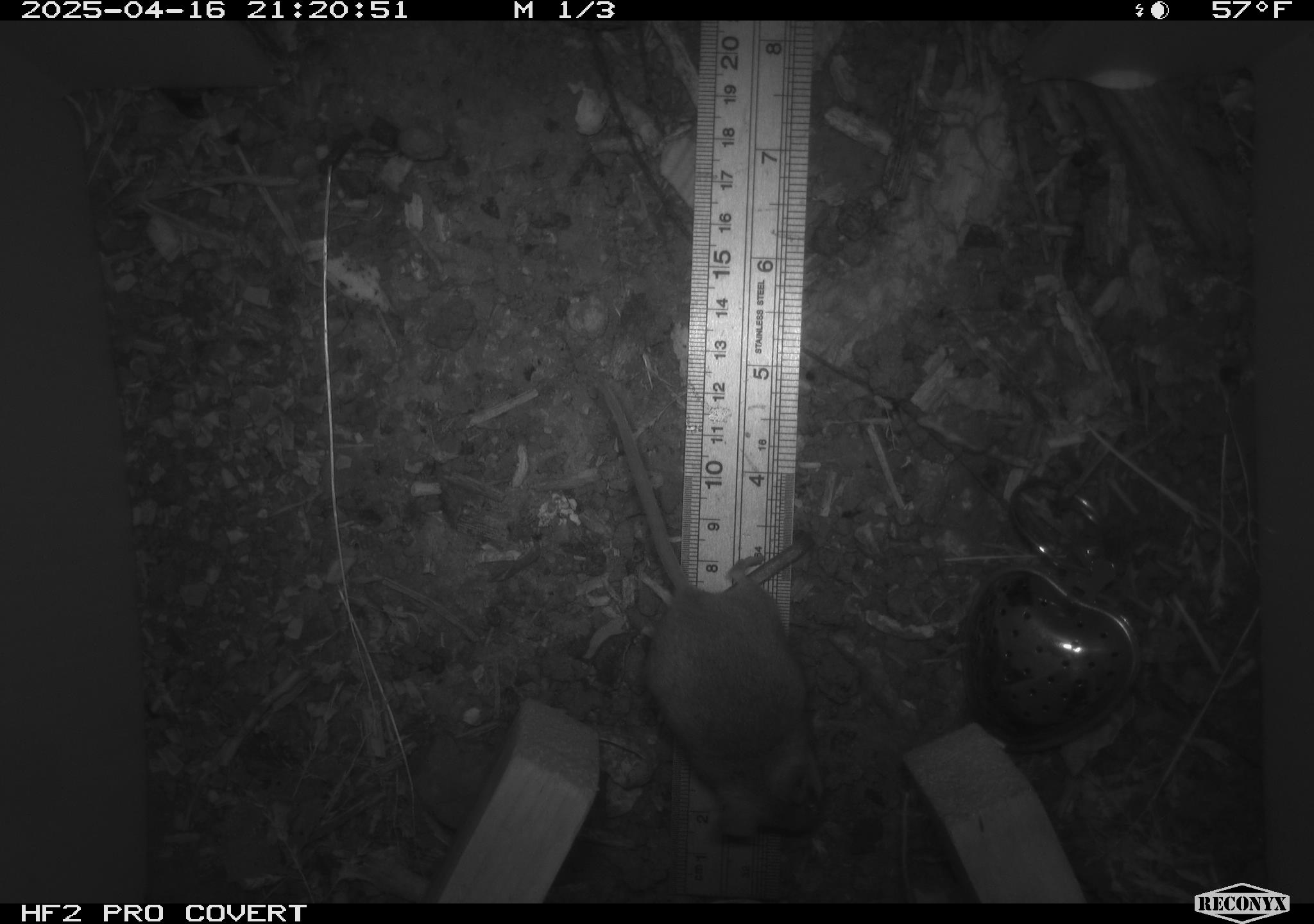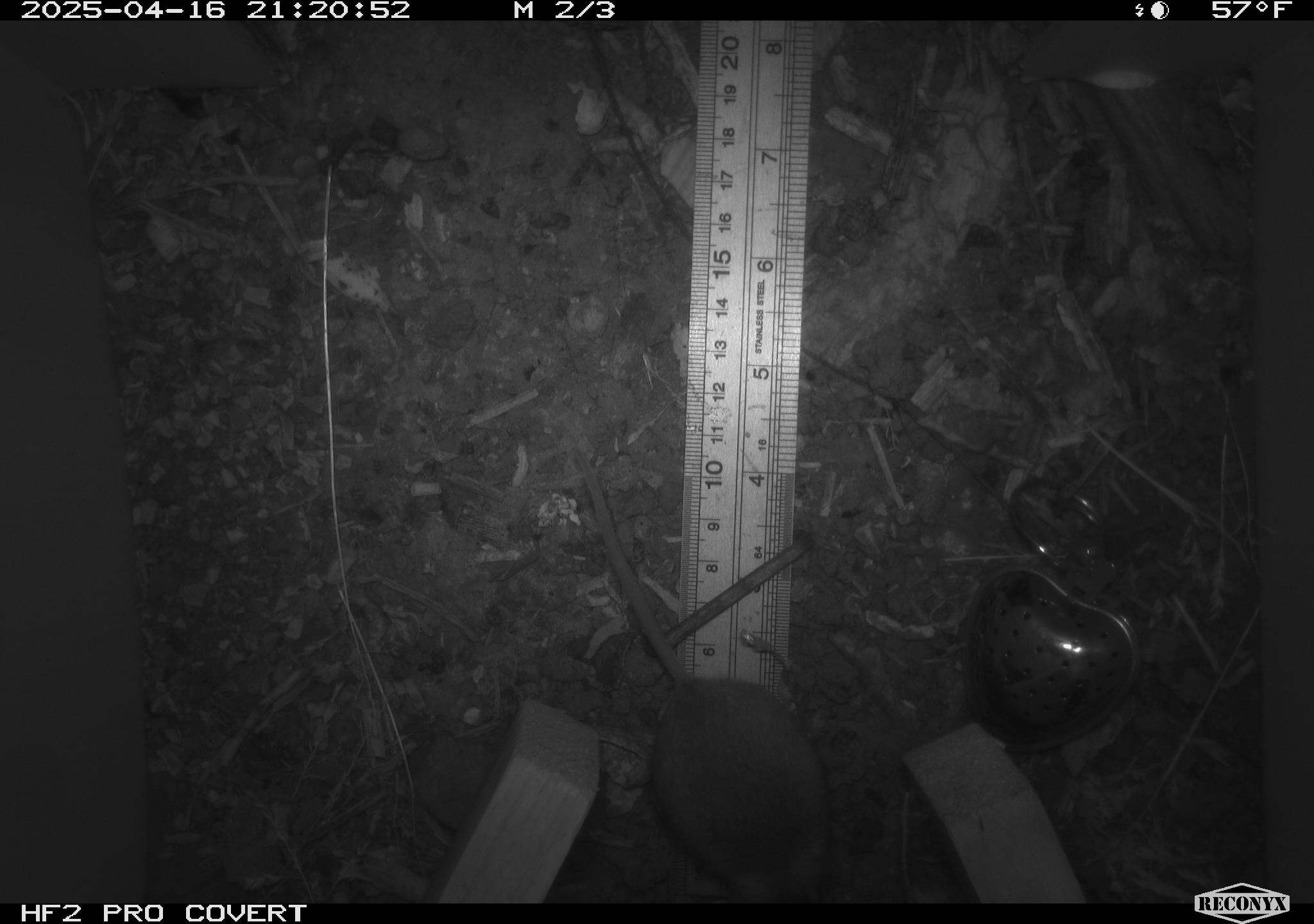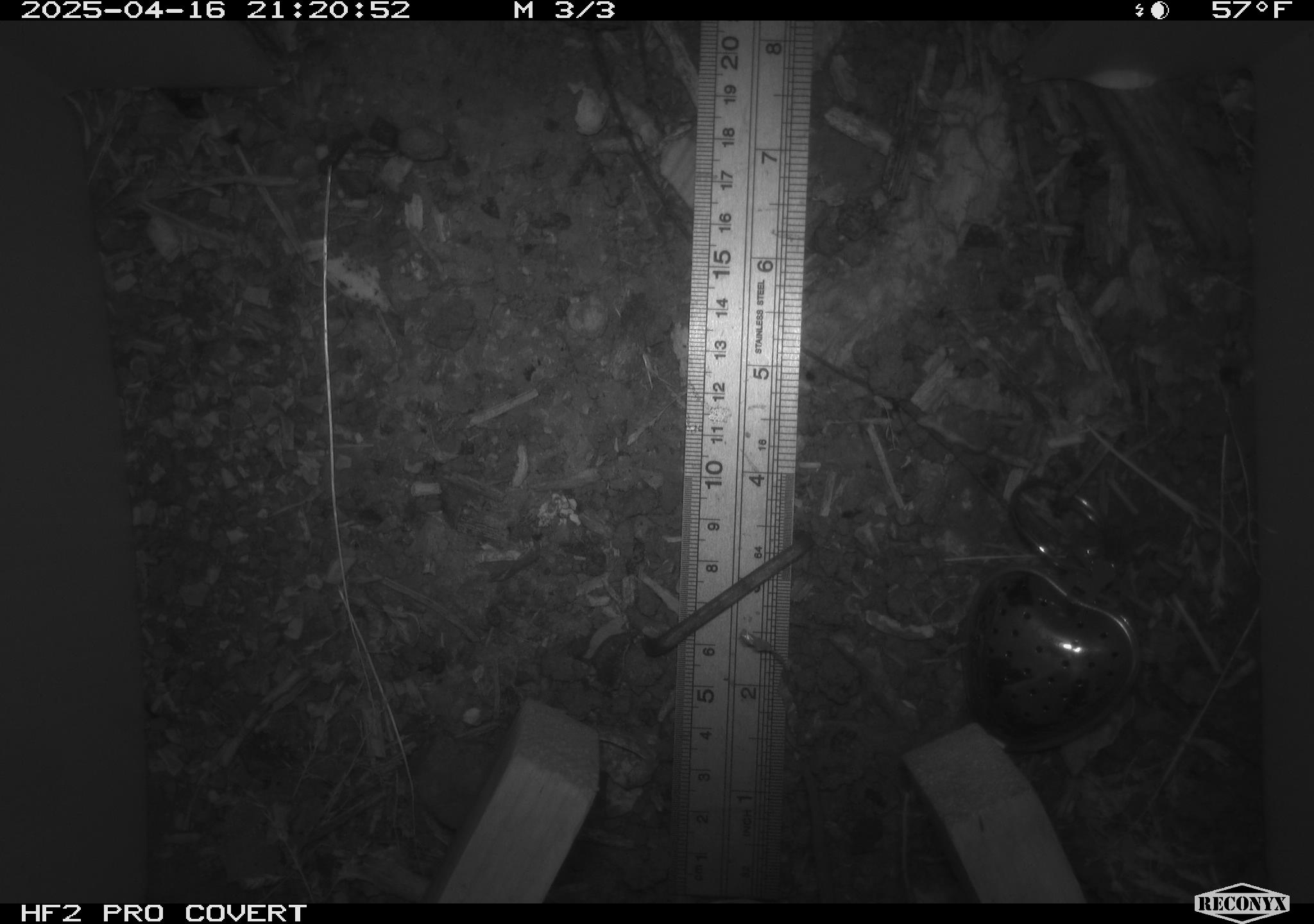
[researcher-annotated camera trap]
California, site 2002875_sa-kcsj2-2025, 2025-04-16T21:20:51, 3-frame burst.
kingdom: Animalia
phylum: Chordata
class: Mammalia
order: Rodentia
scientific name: Rodentia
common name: rodent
Rodent (Rodentia).